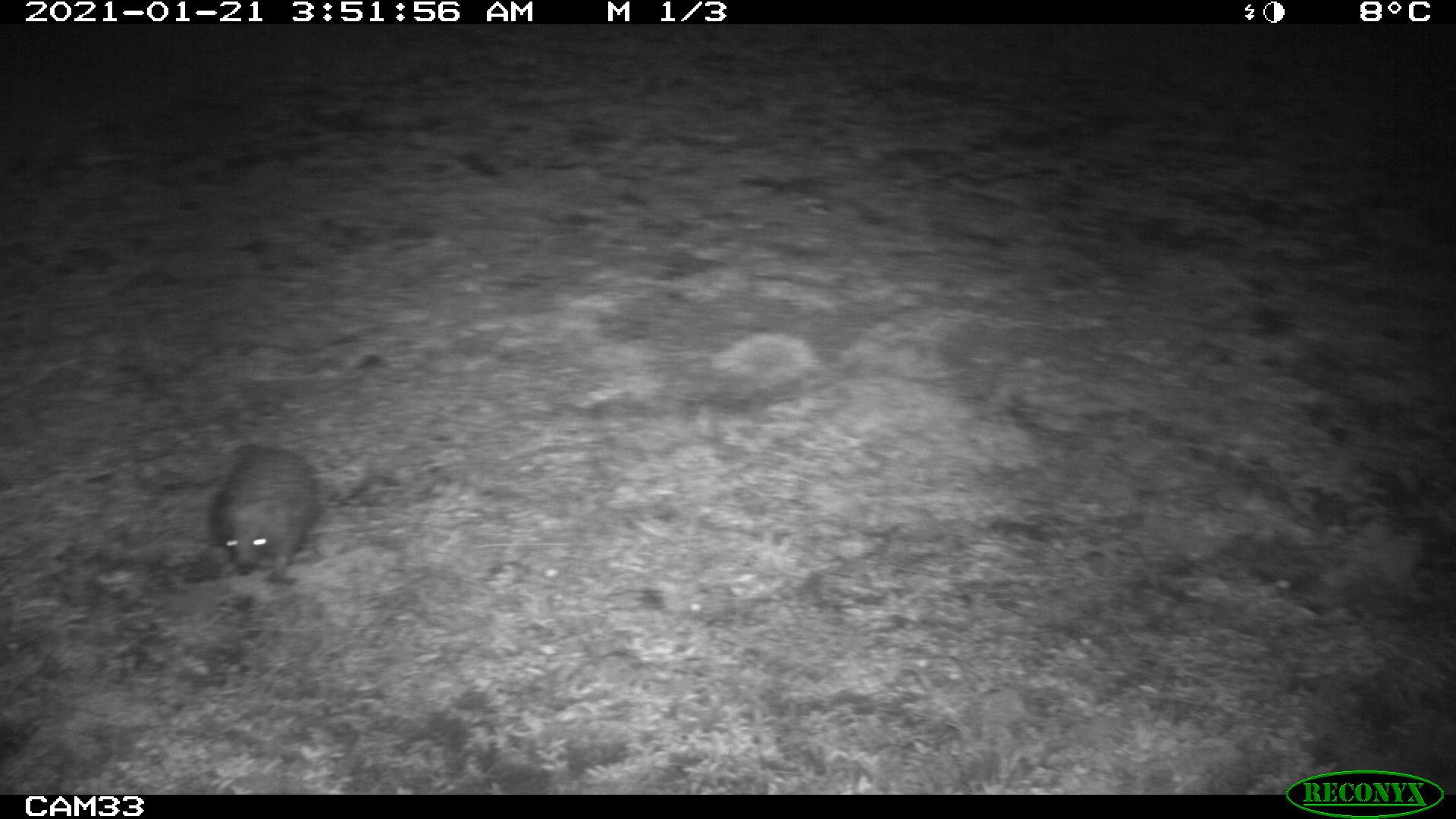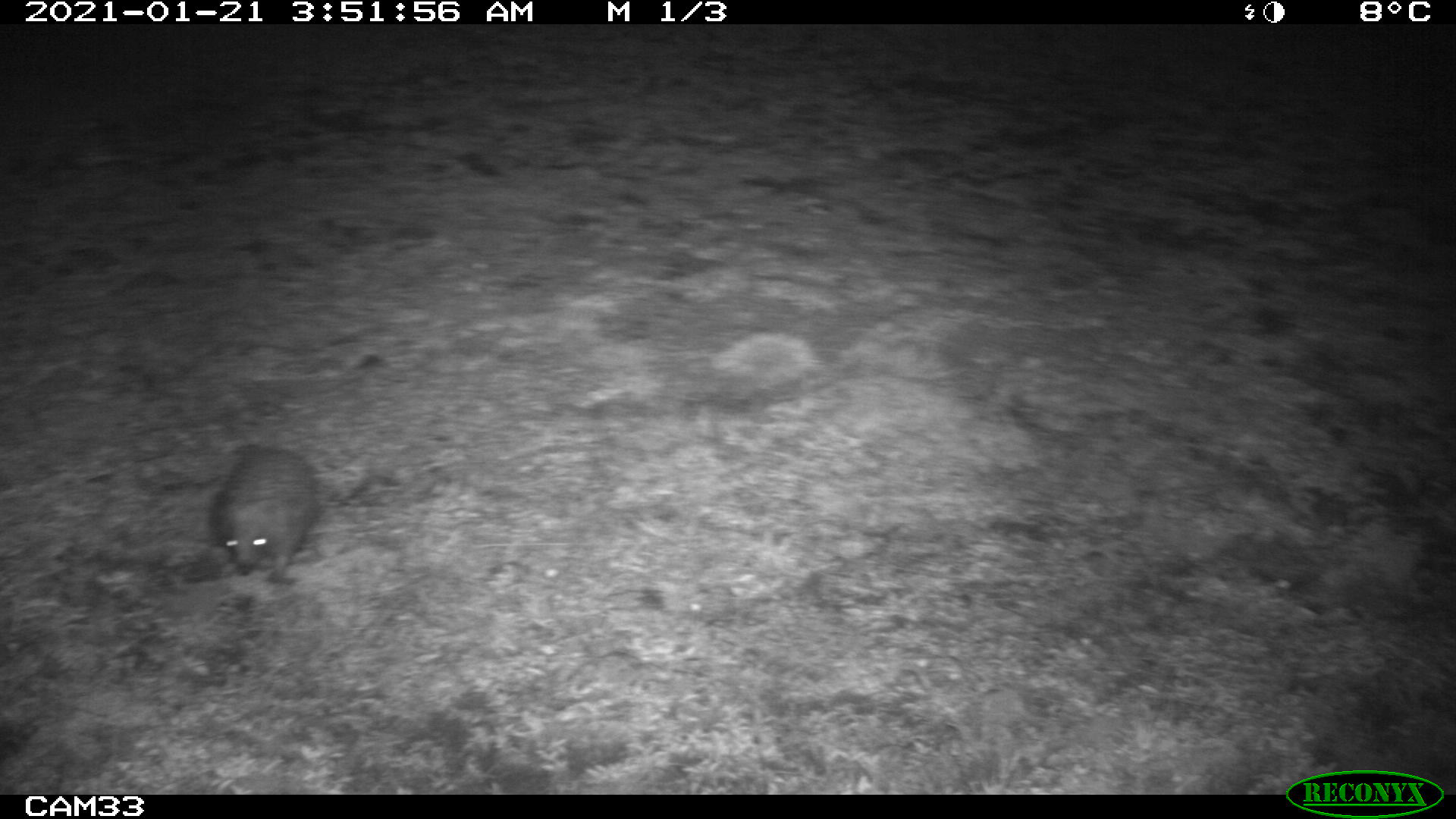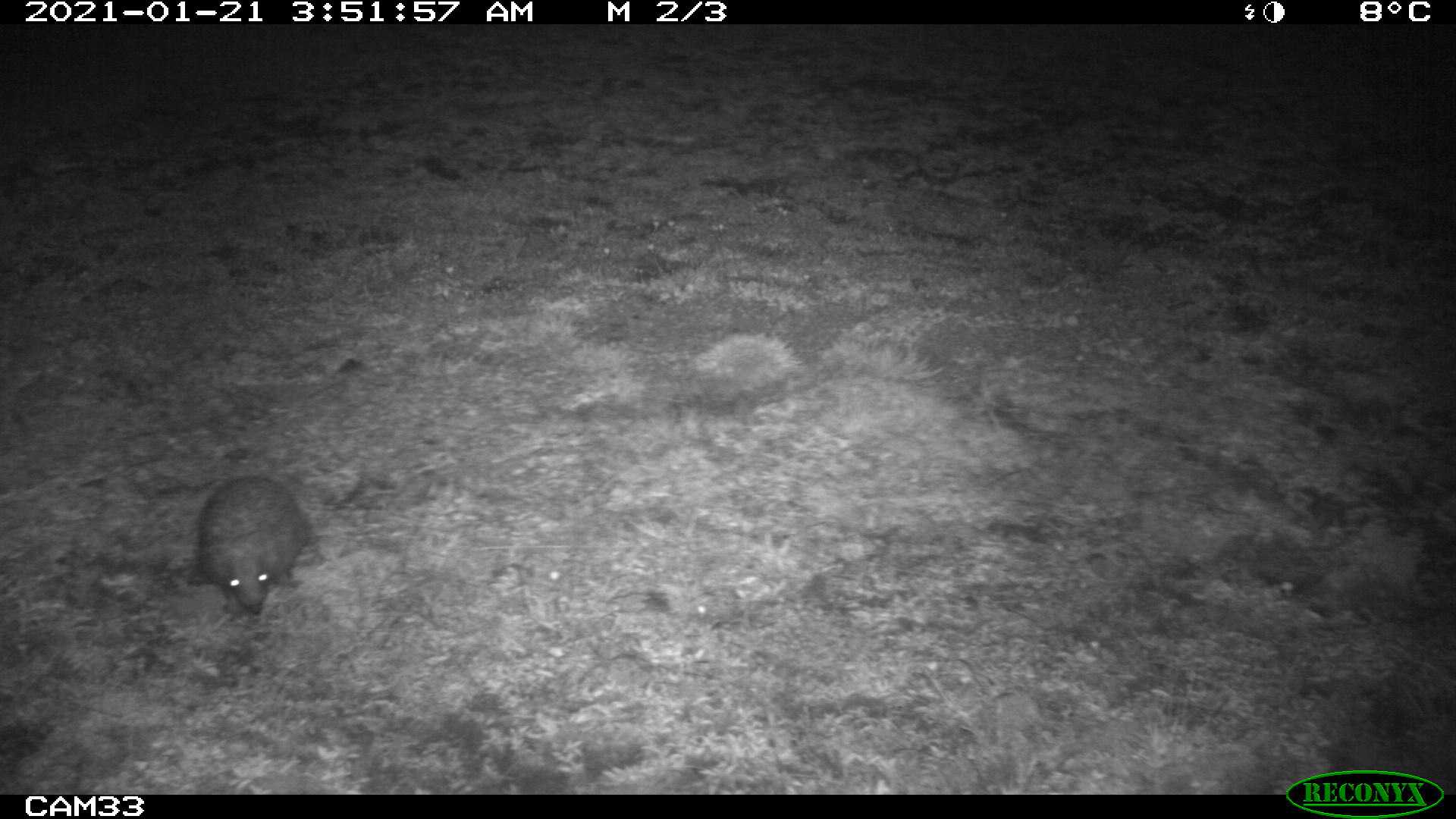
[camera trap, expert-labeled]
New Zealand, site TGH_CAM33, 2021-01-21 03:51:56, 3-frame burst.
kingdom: Animalia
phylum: Chordata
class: Mammalia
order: Eulipotyphla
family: Erinaceidae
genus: Erinaceus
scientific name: Erinaceus europaeus europaeus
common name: european hedgehog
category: hedgehog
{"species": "hedgehog (european hedgehog) (Erinaceus europaeus europaeus)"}